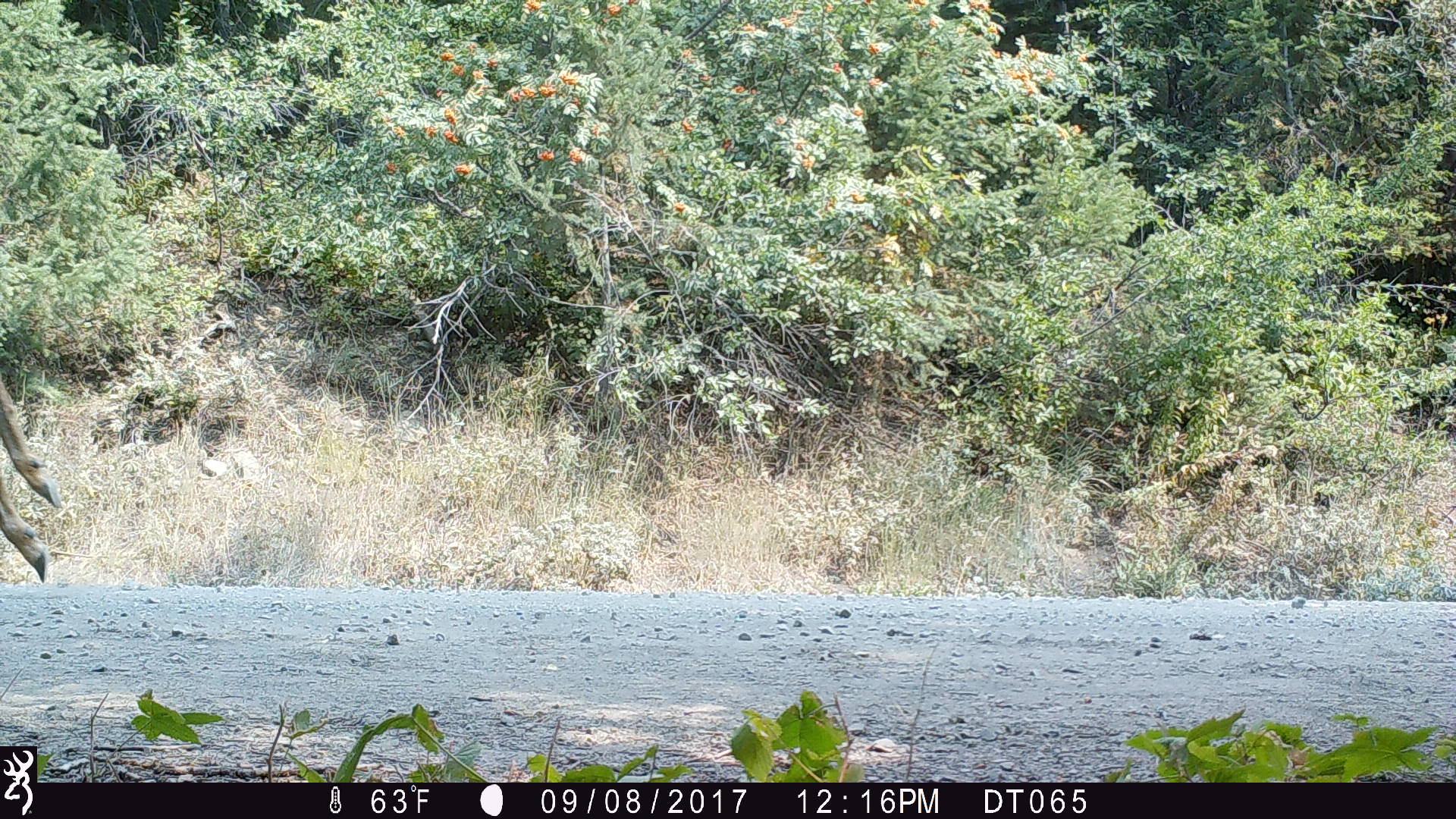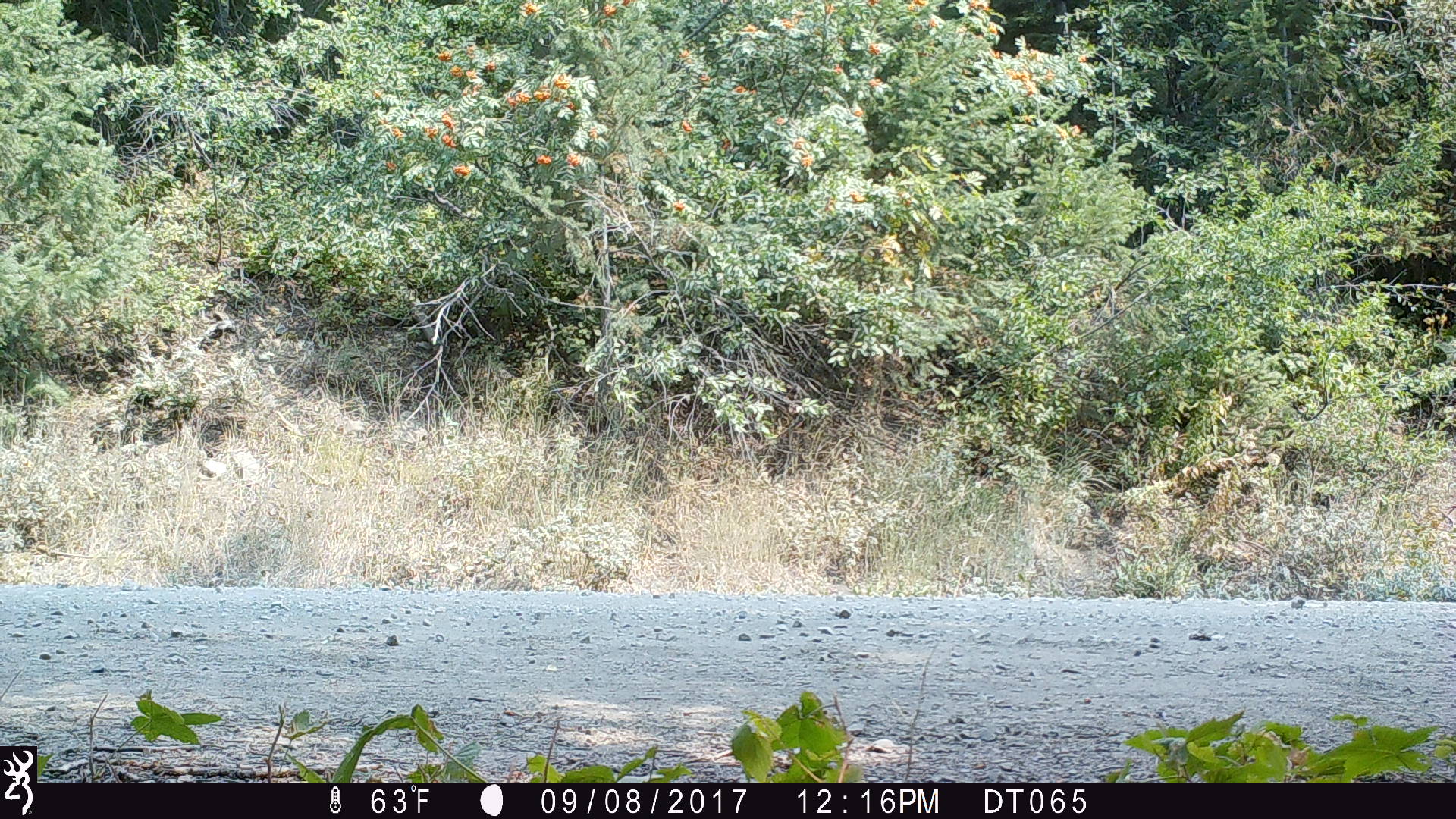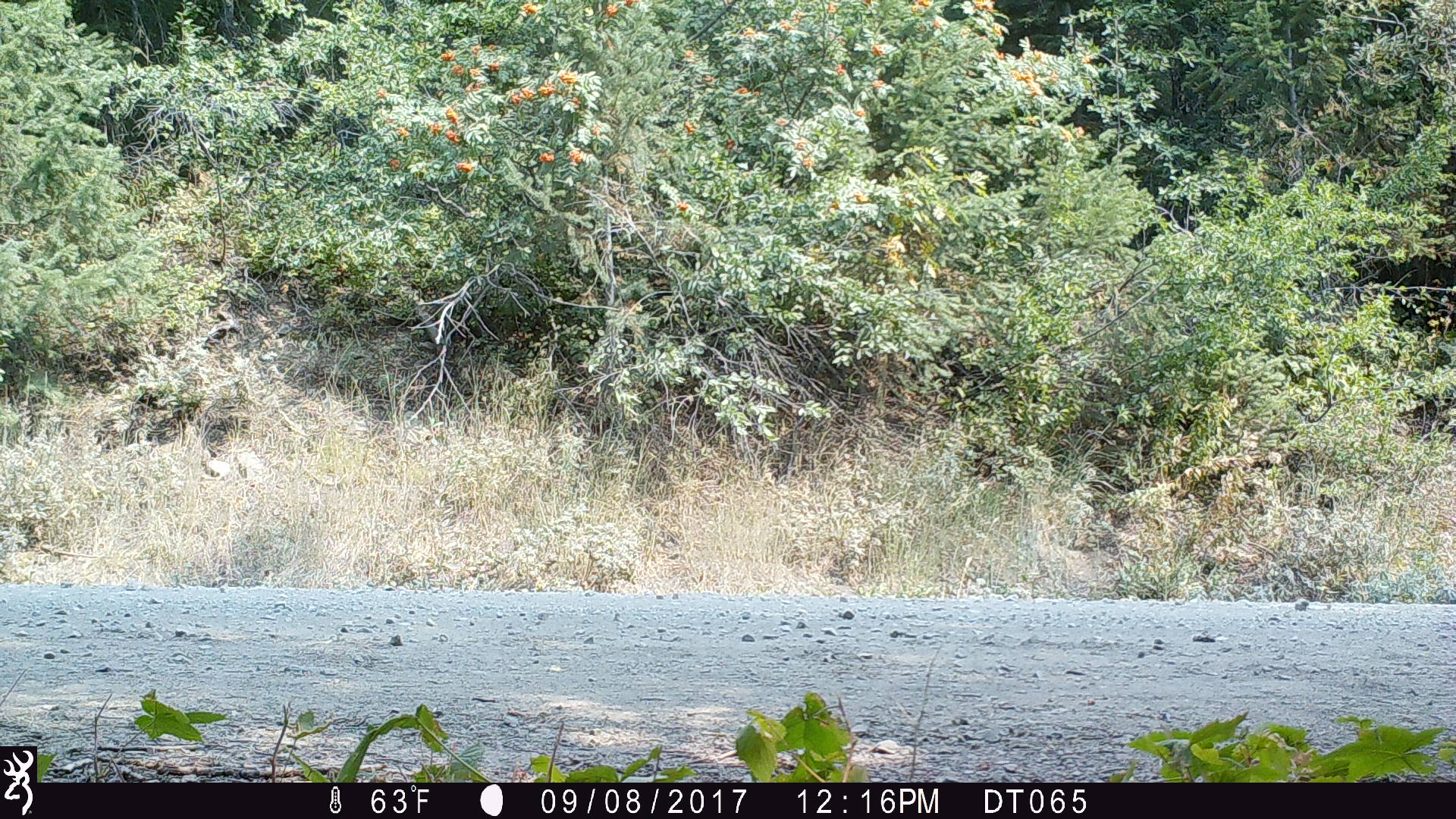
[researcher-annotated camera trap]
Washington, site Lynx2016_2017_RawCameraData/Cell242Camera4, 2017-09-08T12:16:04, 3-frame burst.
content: unidentified animal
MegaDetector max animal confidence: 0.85